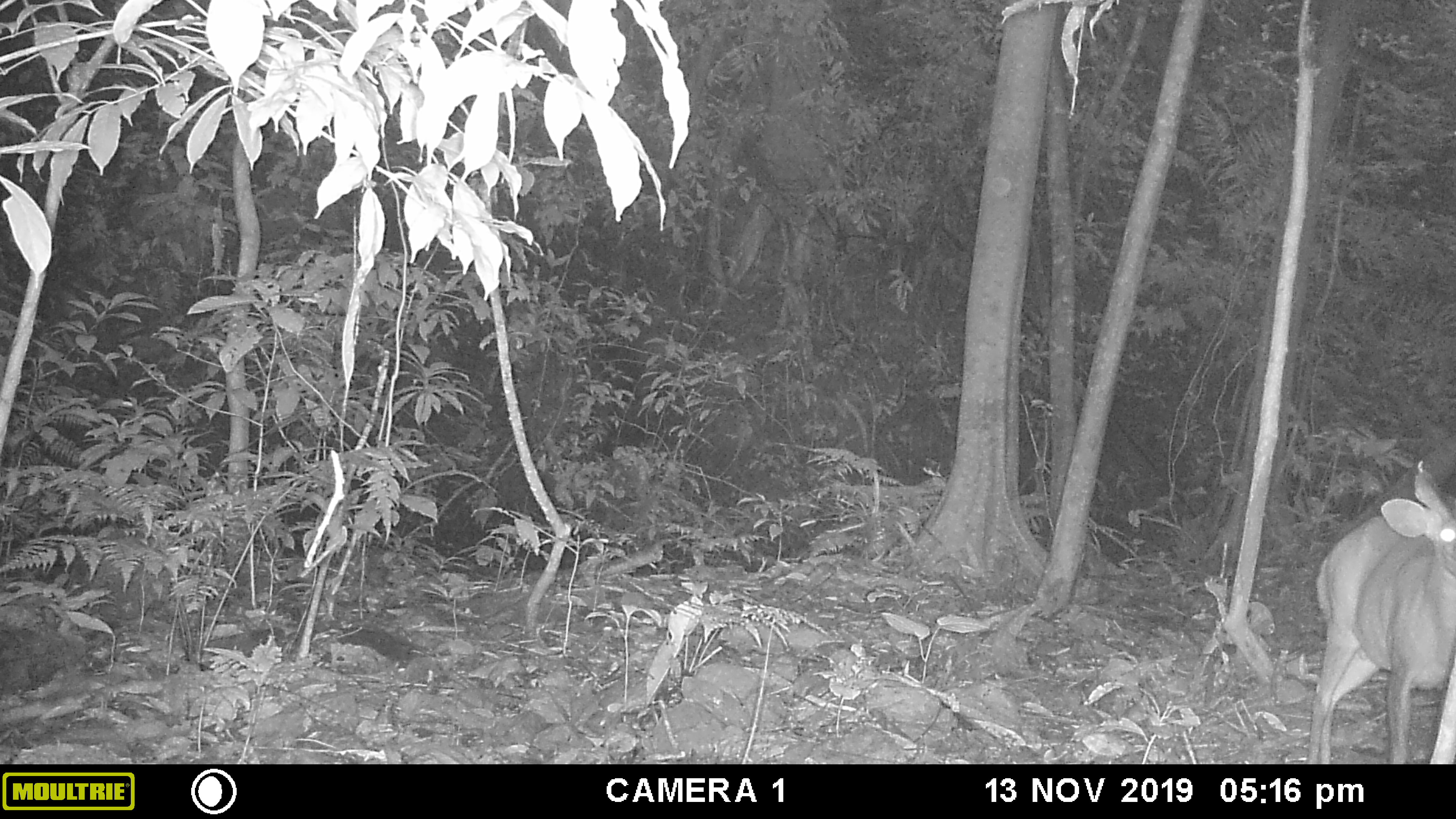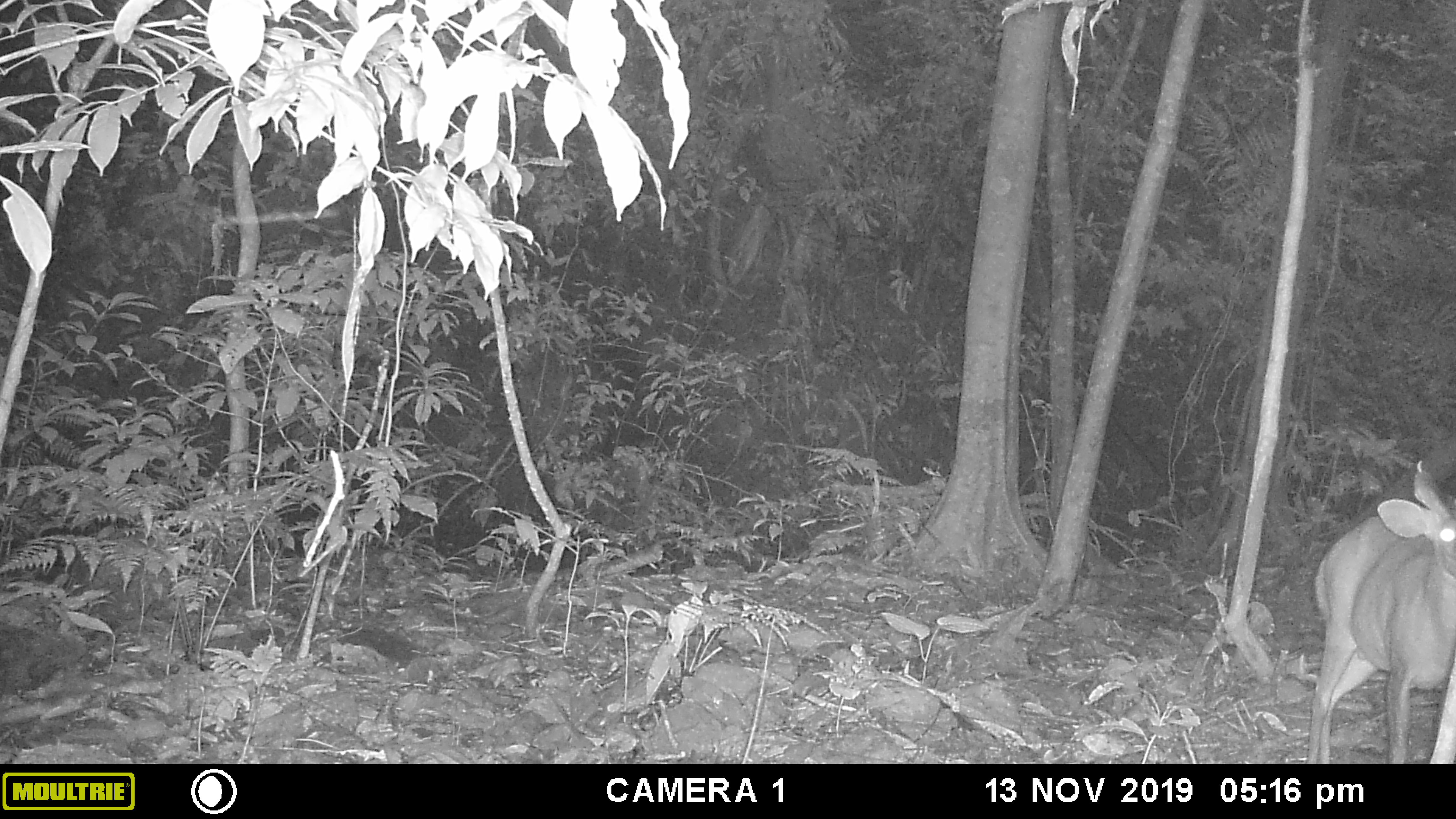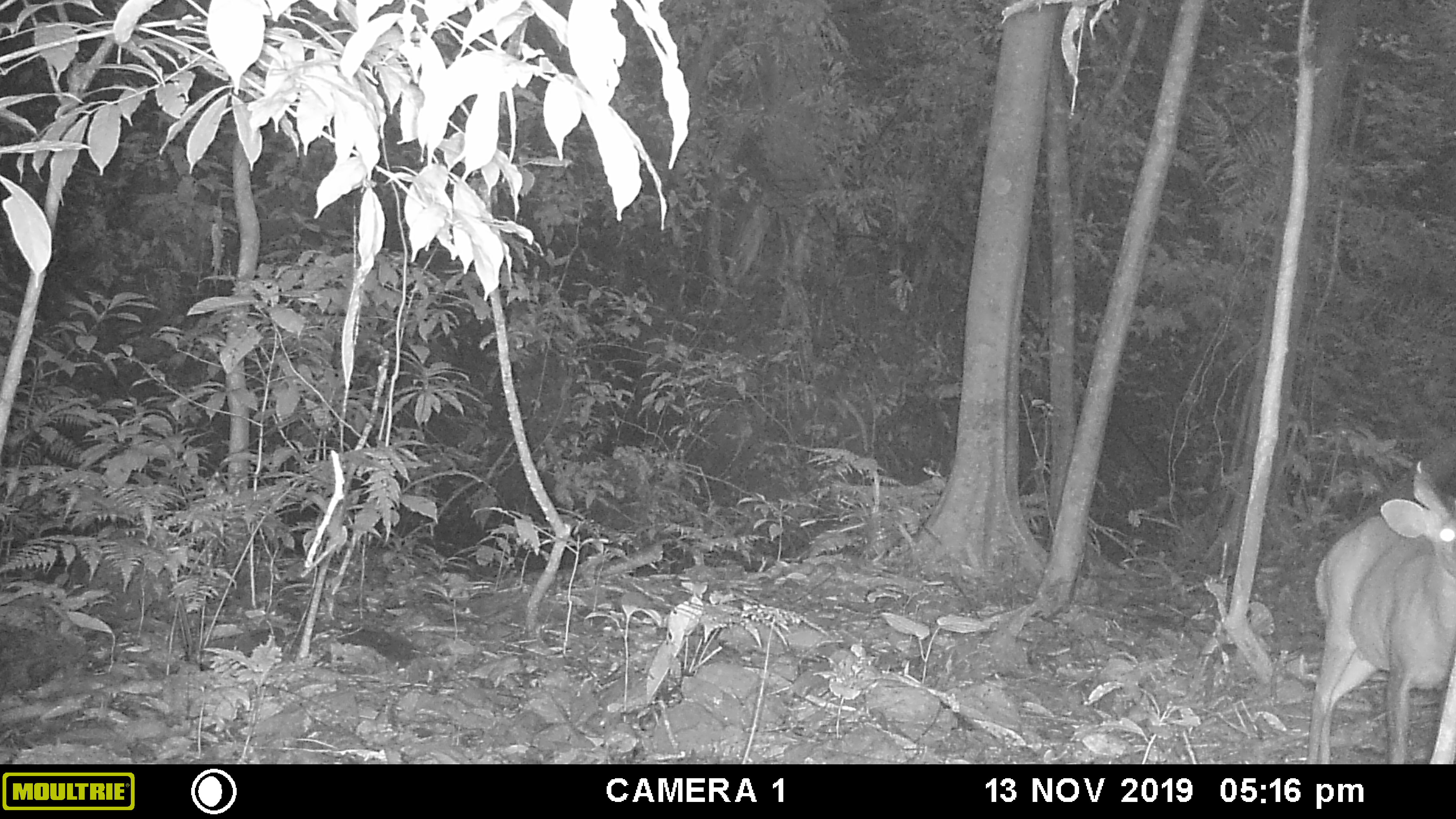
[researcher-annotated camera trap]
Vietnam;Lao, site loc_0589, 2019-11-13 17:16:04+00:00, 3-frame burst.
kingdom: Animalia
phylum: Chordata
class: Mammalia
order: Artiodactyla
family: Cervidae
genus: Muntiacus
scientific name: Muntiacus muntjak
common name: red muntjac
Red muntjac (Muntiacus muntjak). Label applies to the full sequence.